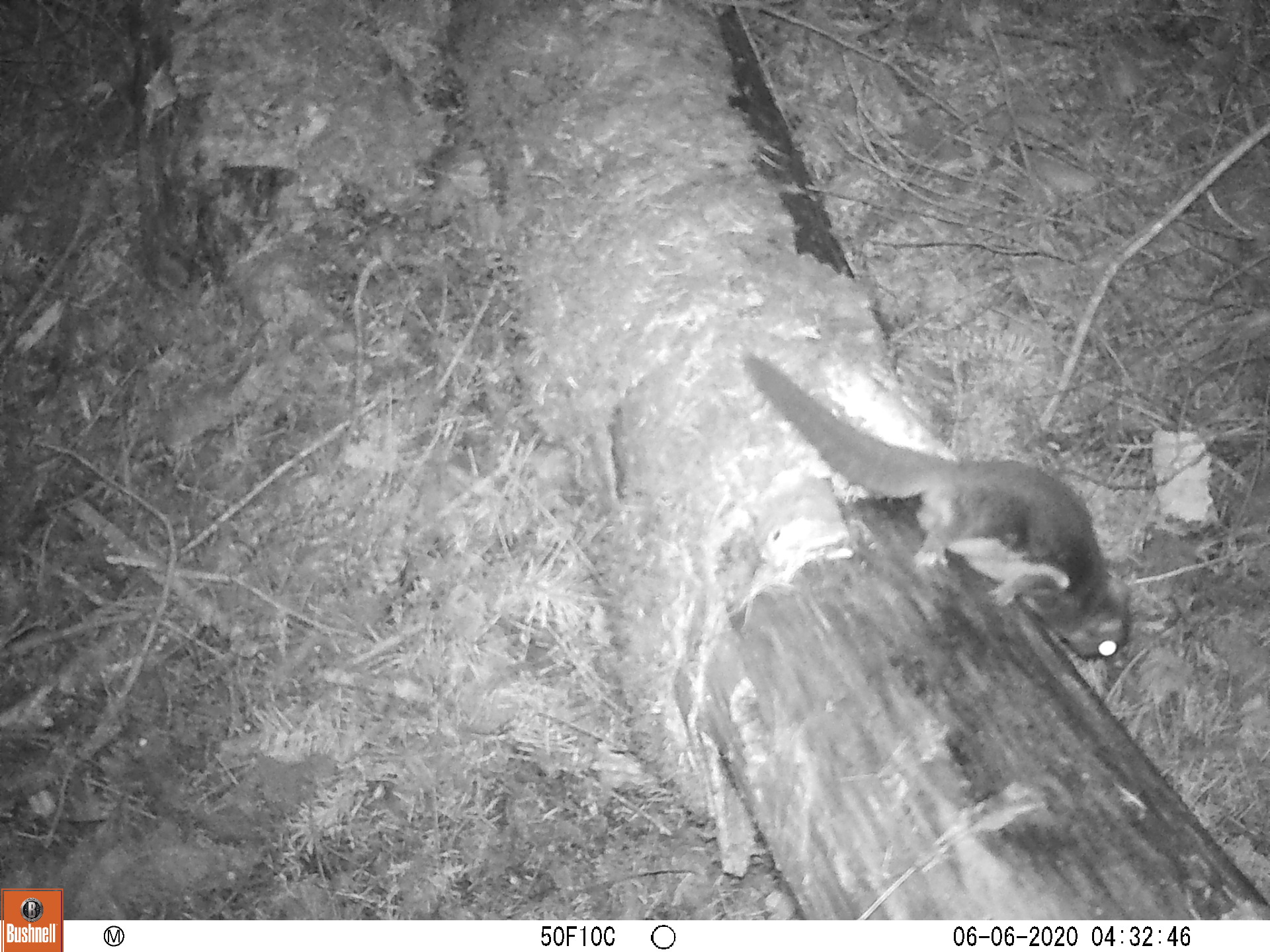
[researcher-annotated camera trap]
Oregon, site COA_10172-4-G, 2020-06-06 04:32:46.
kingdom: Animalia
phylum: Chordata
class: Mammalia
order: Rodentia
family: Sciuridae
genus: Glaucomys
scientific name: Glaucomys oregonensis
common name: humboldt's flying squirrel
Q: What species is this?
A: Humboldt's flying squirrel (Glaucomys oregonensis).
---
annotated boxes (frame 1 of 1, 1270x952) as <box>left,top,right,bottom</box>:
humboldt's flying squirrel: <box>730,339,1145,669</box>